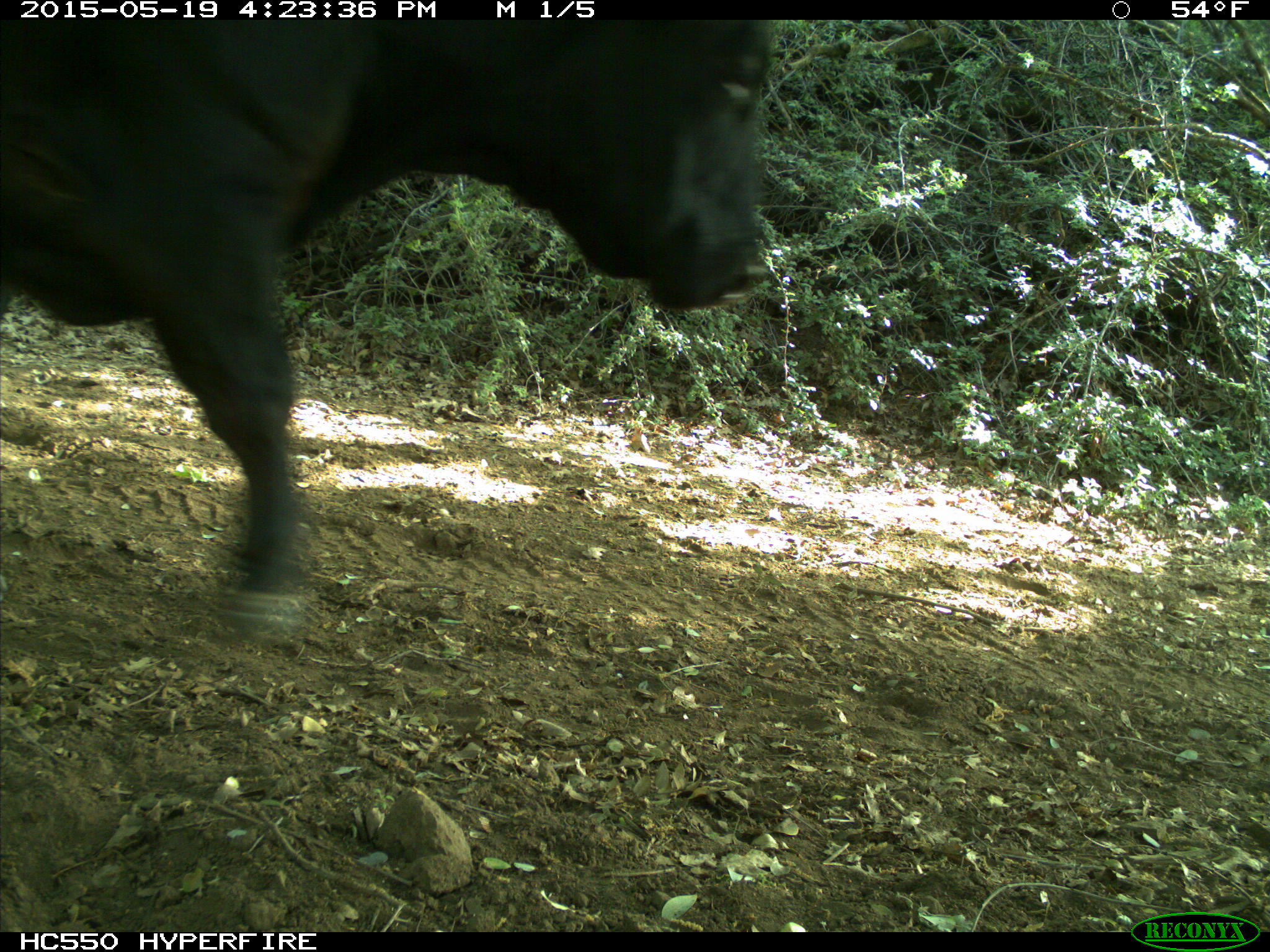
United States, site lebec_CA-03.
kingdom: Animalia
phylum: Chordata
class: Mammalia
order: Artiodactyla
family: Bovidae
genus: Bos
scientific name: Bos taurus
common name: domestic cow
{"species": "Bos taurus (domestic cow)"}